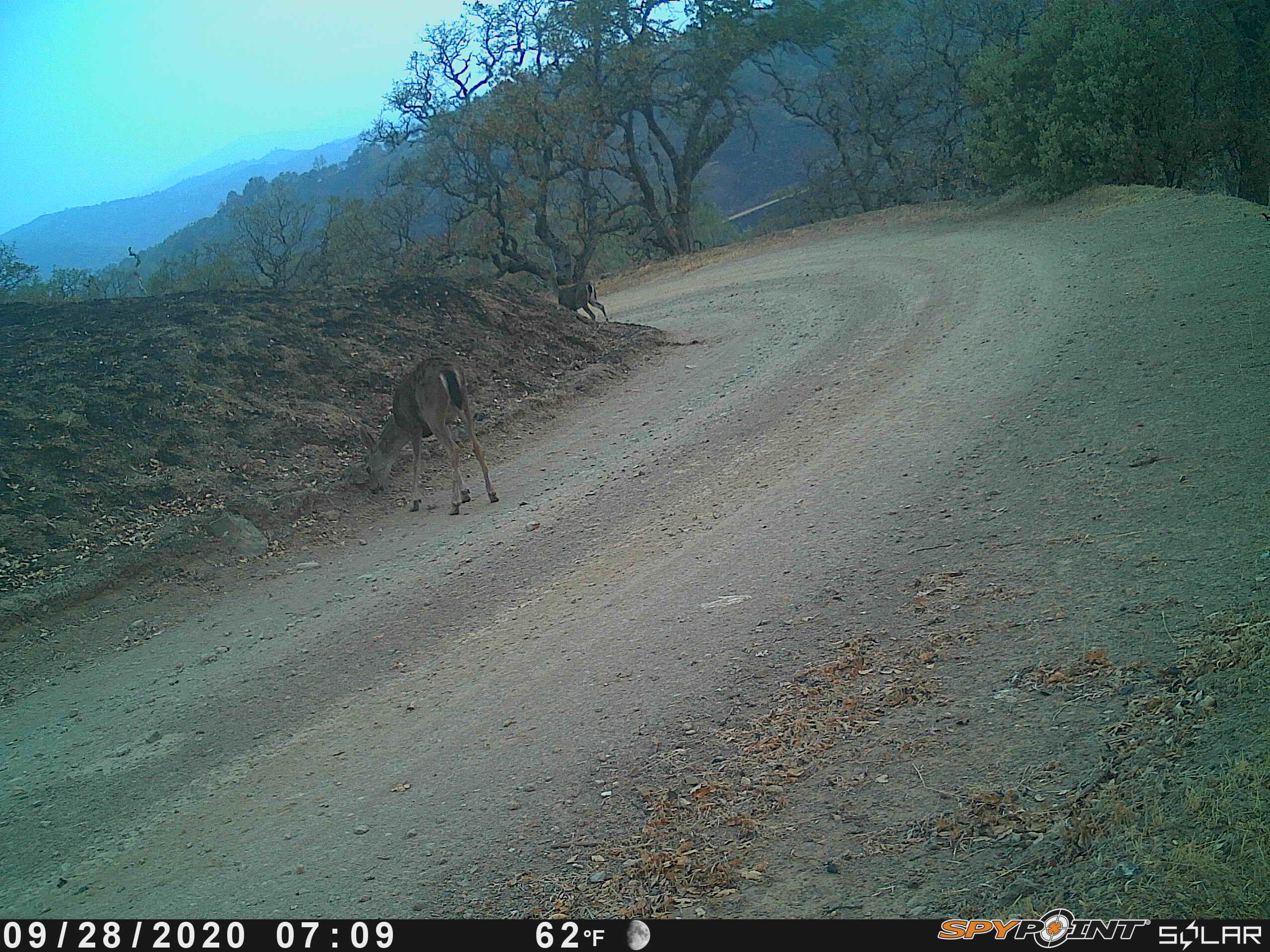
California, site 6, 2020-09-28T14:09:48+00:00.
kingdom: Animalia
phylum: Chordata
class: Mammalia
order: Artiodactyla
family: Cervidae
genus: Odocoileus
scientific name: Odocoileus hemionus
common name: mule deer